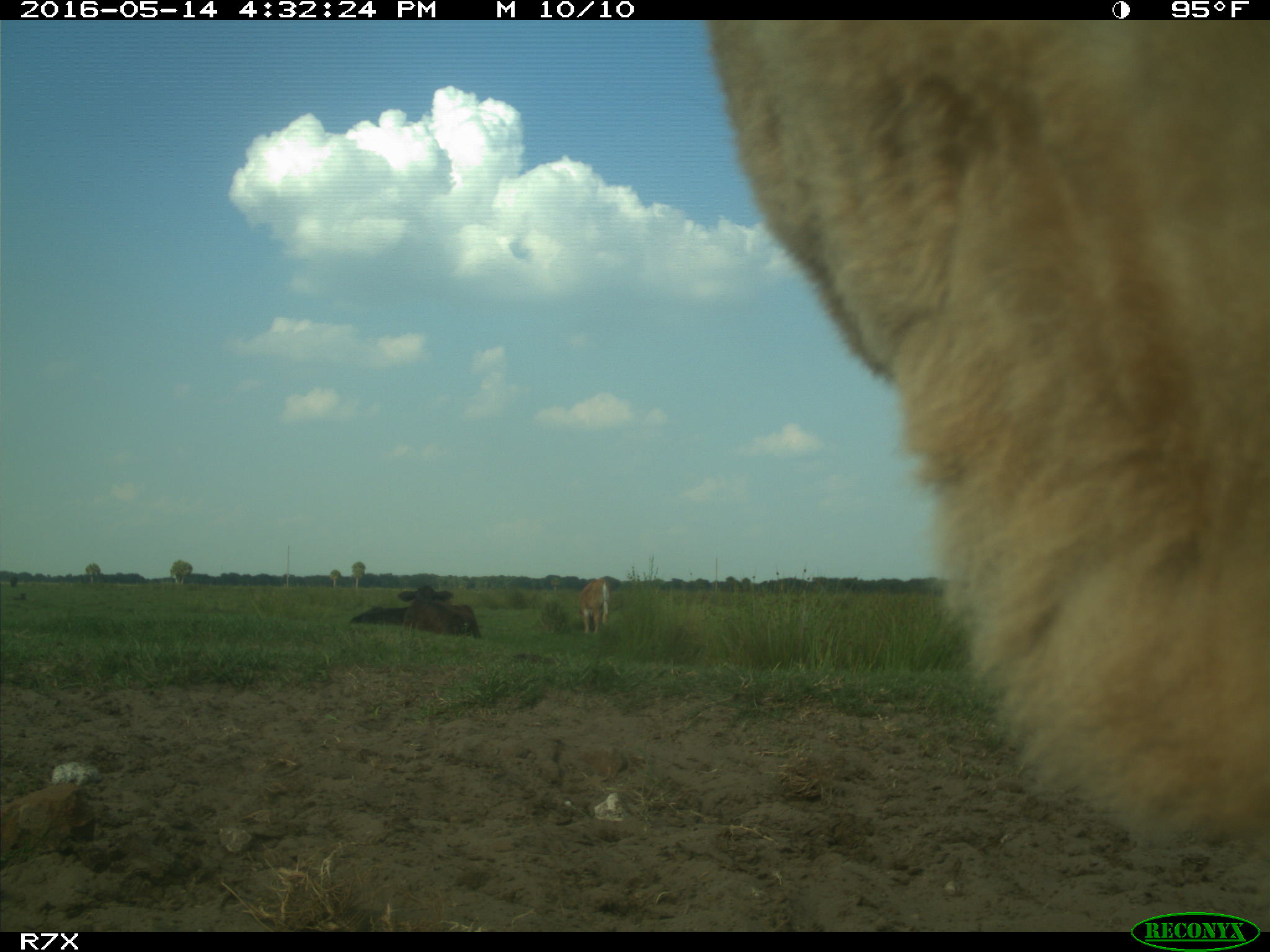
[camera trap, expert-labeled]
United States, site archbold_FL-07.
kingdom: Animalia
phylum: Chordata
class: Mammalia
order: Artiodactyla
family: Bovidae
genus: Bos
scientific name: Bos taurus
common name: domestic cow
Bos taurus (domestic cow).